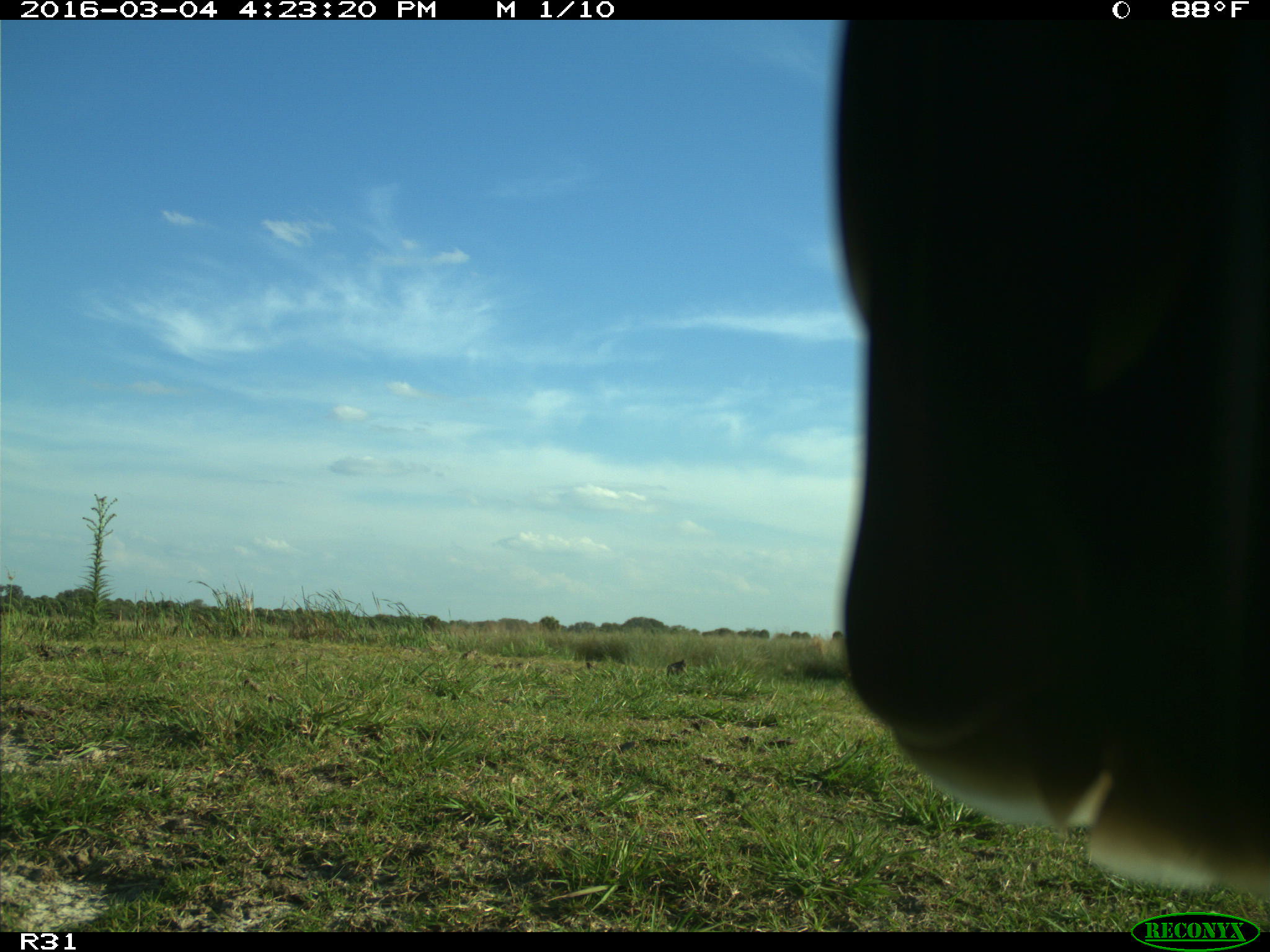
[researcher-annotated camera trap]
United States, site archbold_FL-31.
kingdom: Animalia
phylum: Chordata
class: Aves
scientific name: Aves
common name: birds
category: unidentified bird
Unidentified bird (birds) (Aves).